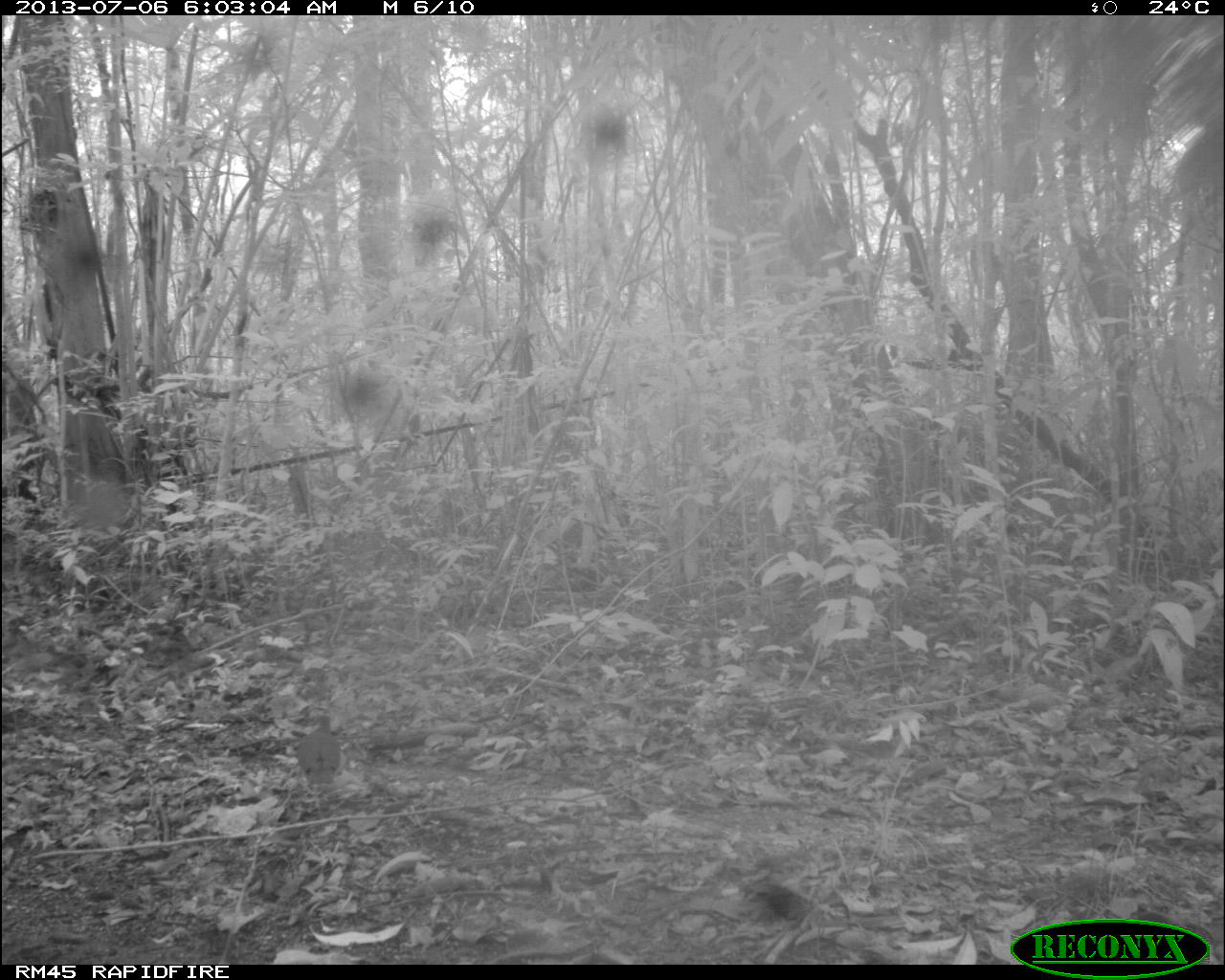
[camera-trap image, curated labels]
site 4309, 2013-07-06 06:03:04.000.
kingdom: Animalia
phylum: Chordata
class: Aves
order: Columbiformes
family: Columbidae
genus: Leptotila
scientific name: Leptotila plumbeiceps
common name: gray-headed dove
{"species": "Leptotila plumbeiceps (gray-headed dove)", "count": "1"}